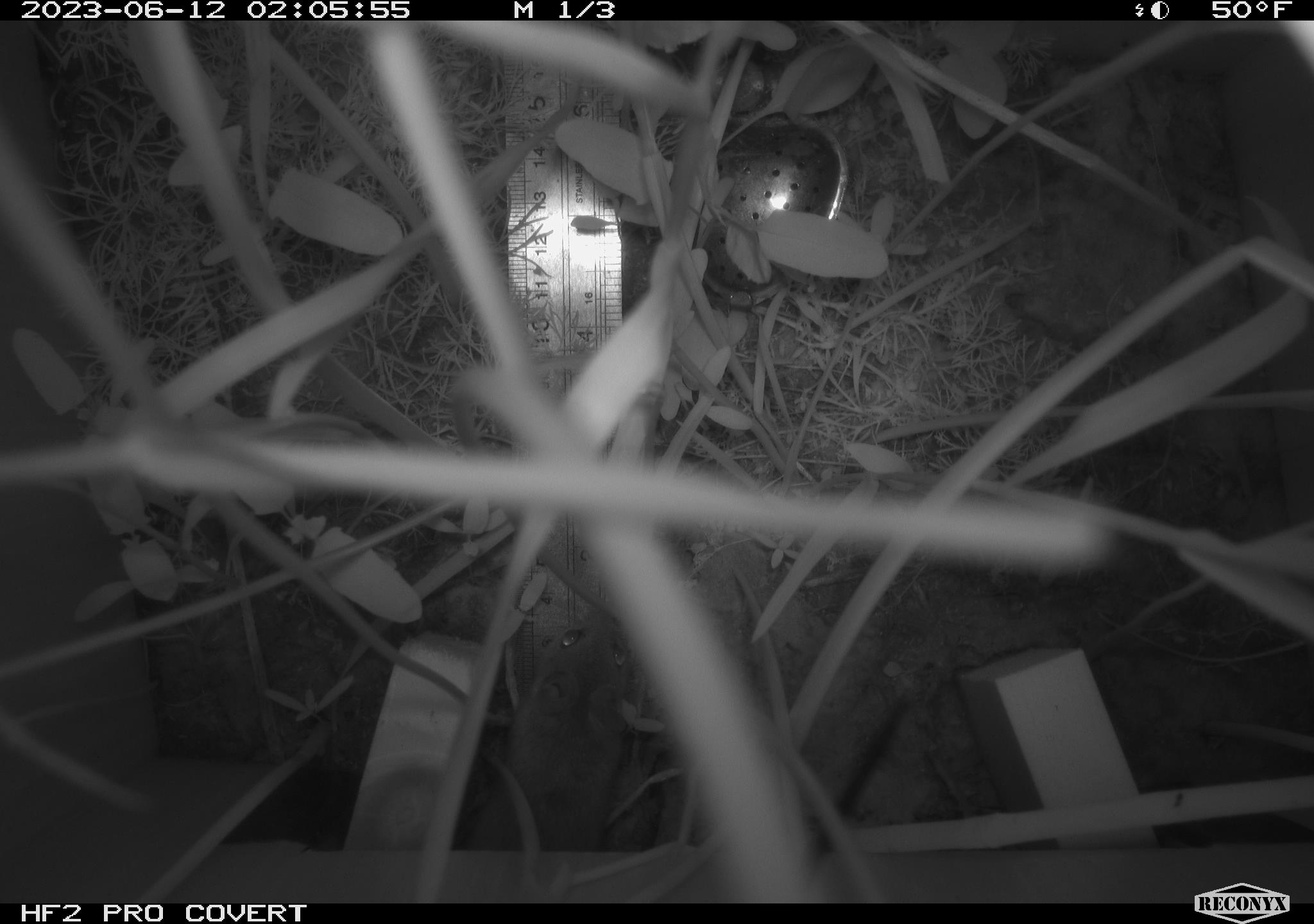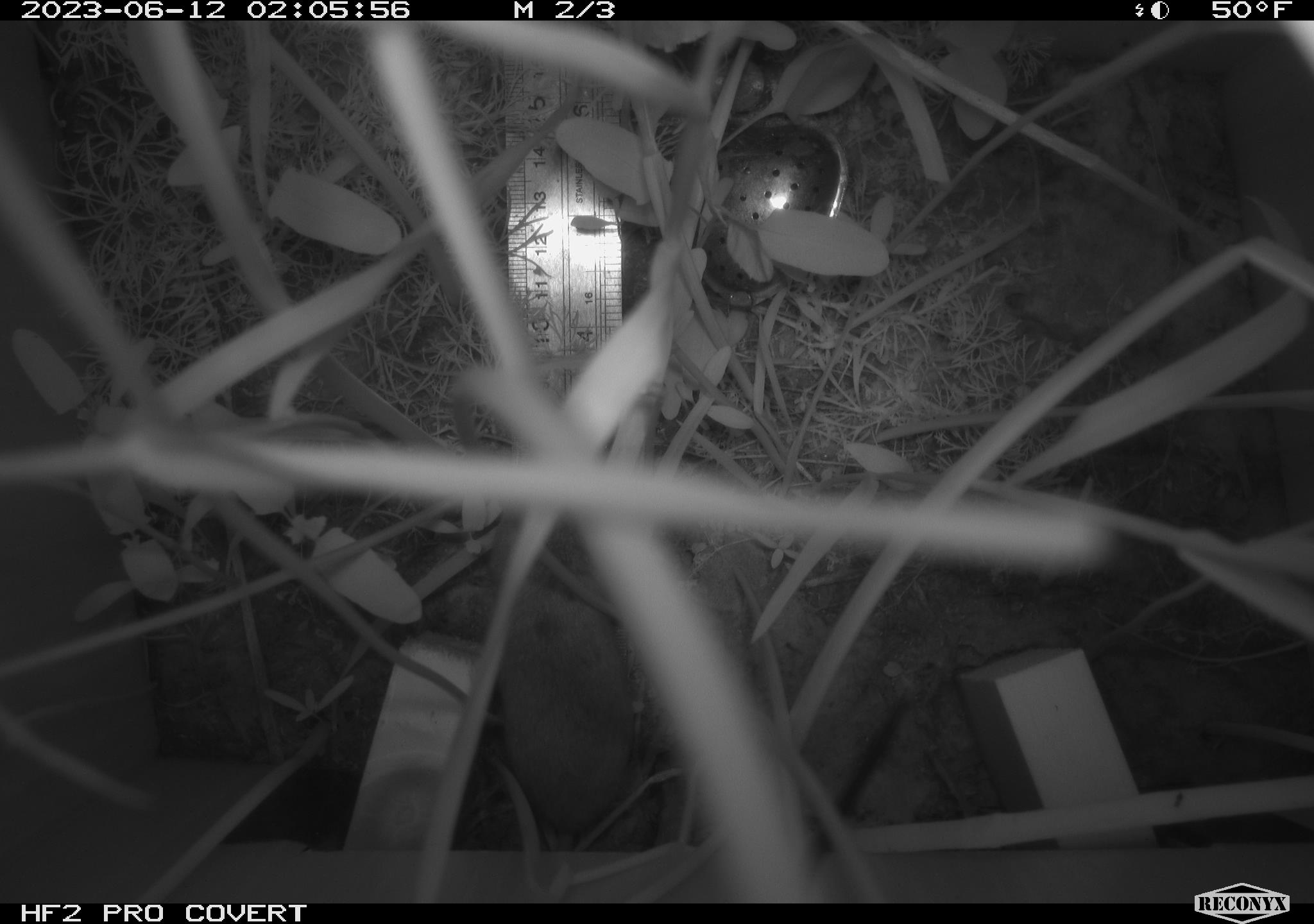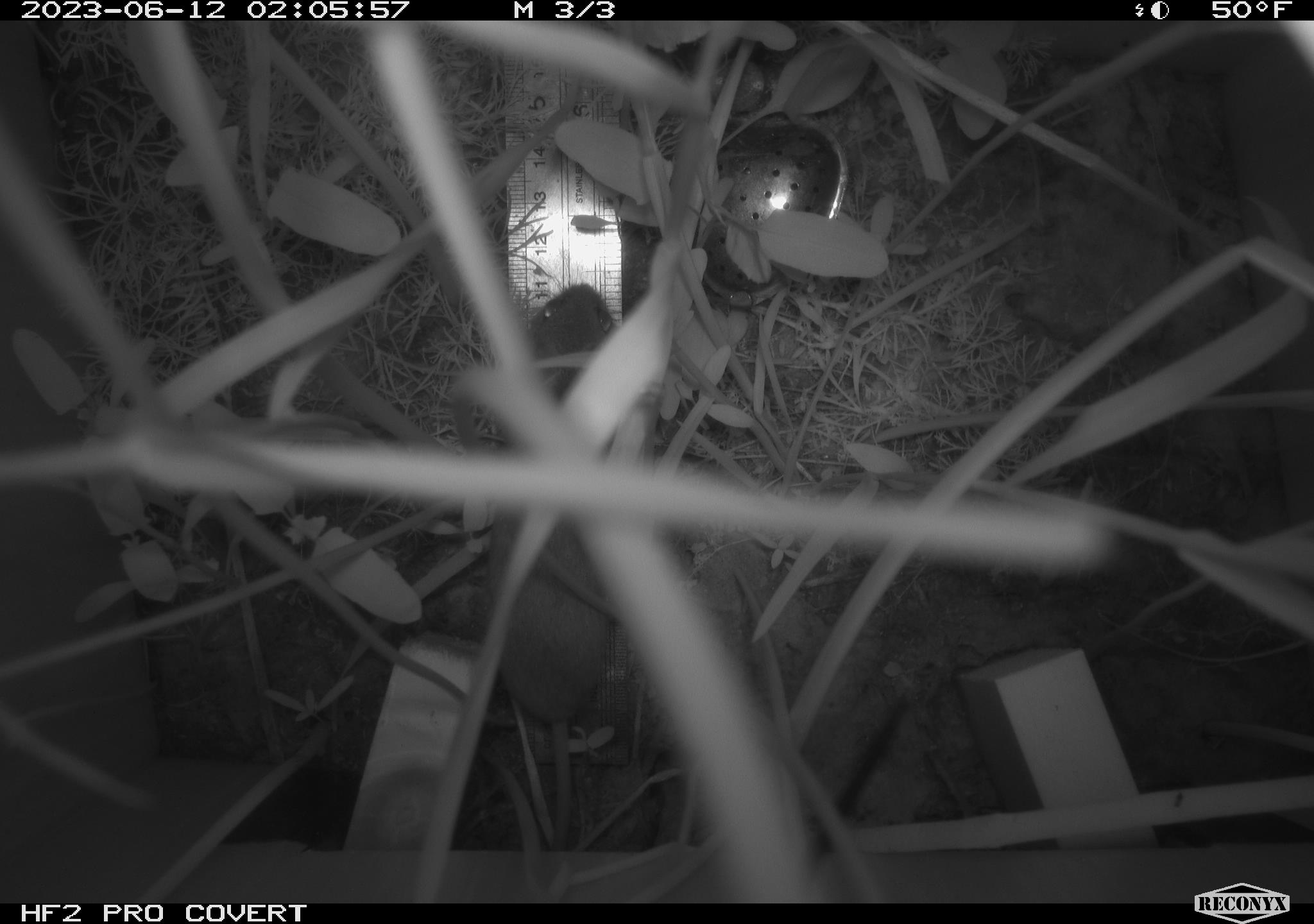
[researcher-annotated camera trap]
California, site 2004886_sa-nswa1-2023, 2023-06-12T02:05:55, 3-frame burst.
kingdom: Animalia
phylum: Chordata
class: Mammalia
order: Rodentia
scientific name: Rodentia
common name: mouse species